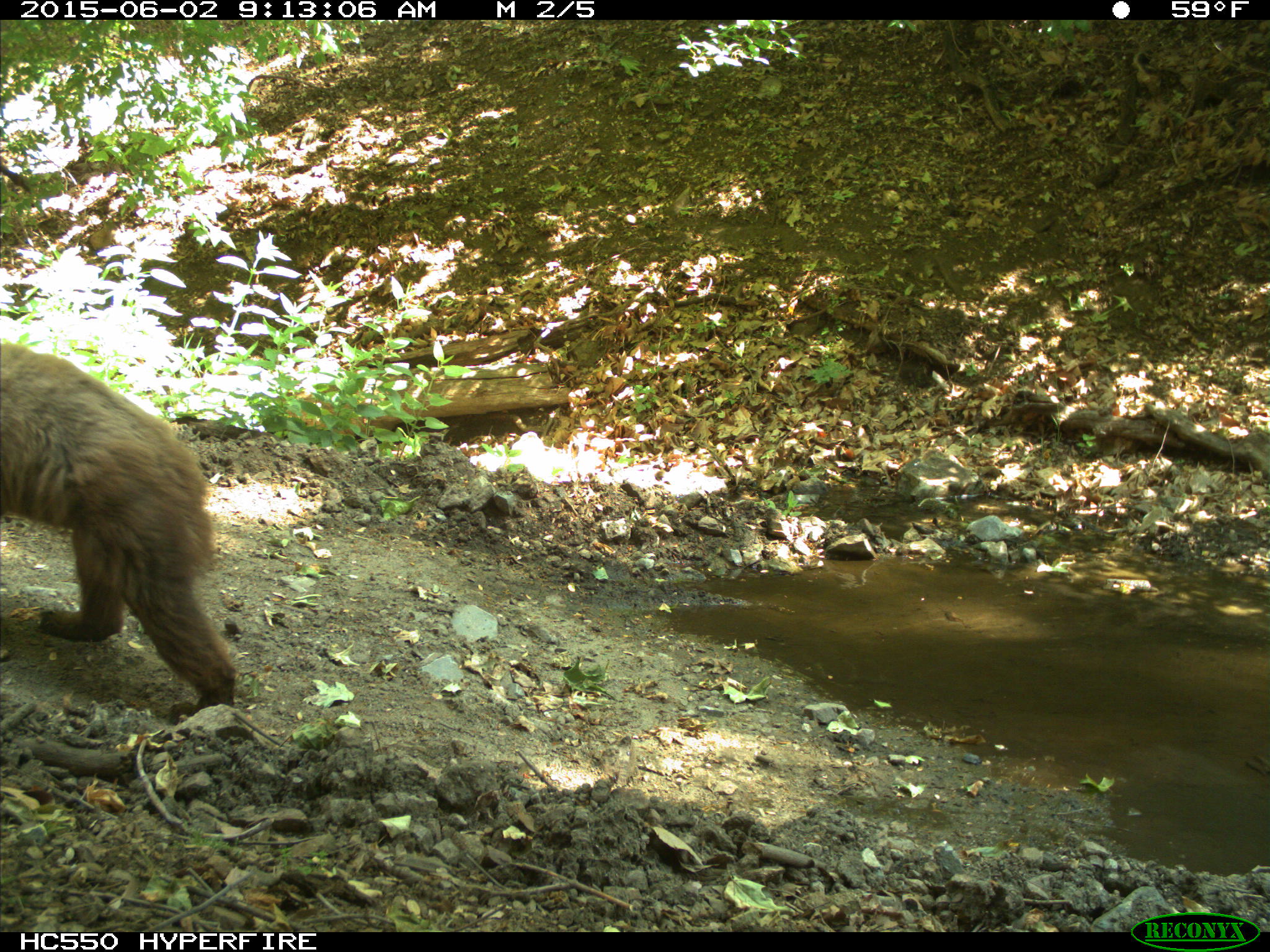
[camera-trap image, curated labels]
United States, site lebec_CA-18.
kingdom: Animalia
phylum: Chordata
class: Mammalia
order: Carnivora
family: Ursidae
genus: Ursus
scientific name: Ursus americanus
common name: american black bear